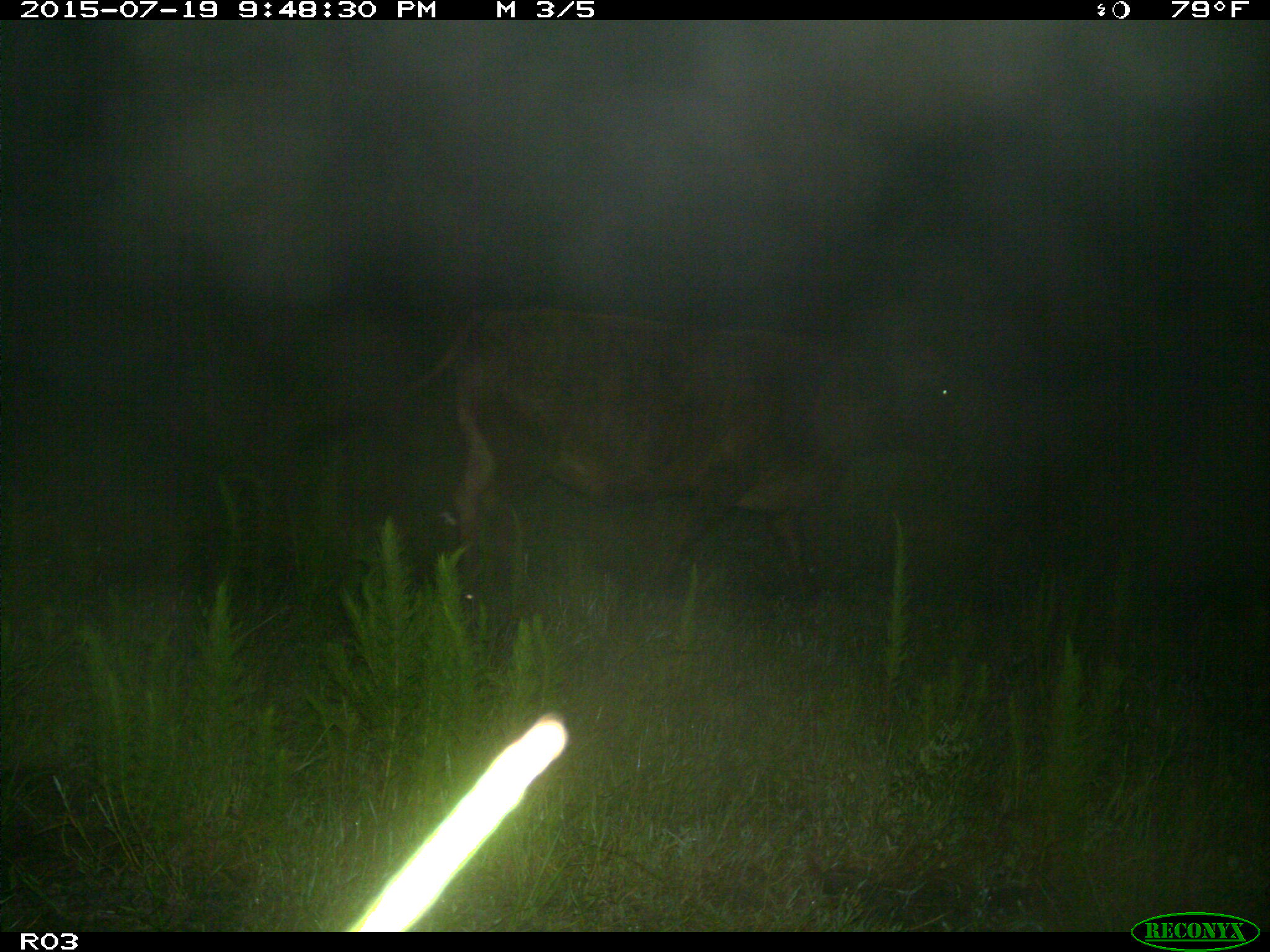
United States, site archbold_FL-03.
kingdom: Animalia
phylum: Chordata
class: Mammalia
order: Artiodactyla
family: Bovidae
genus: Bos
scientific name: Bos taurus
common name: domestic cow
Bos taurus (domestic cow).